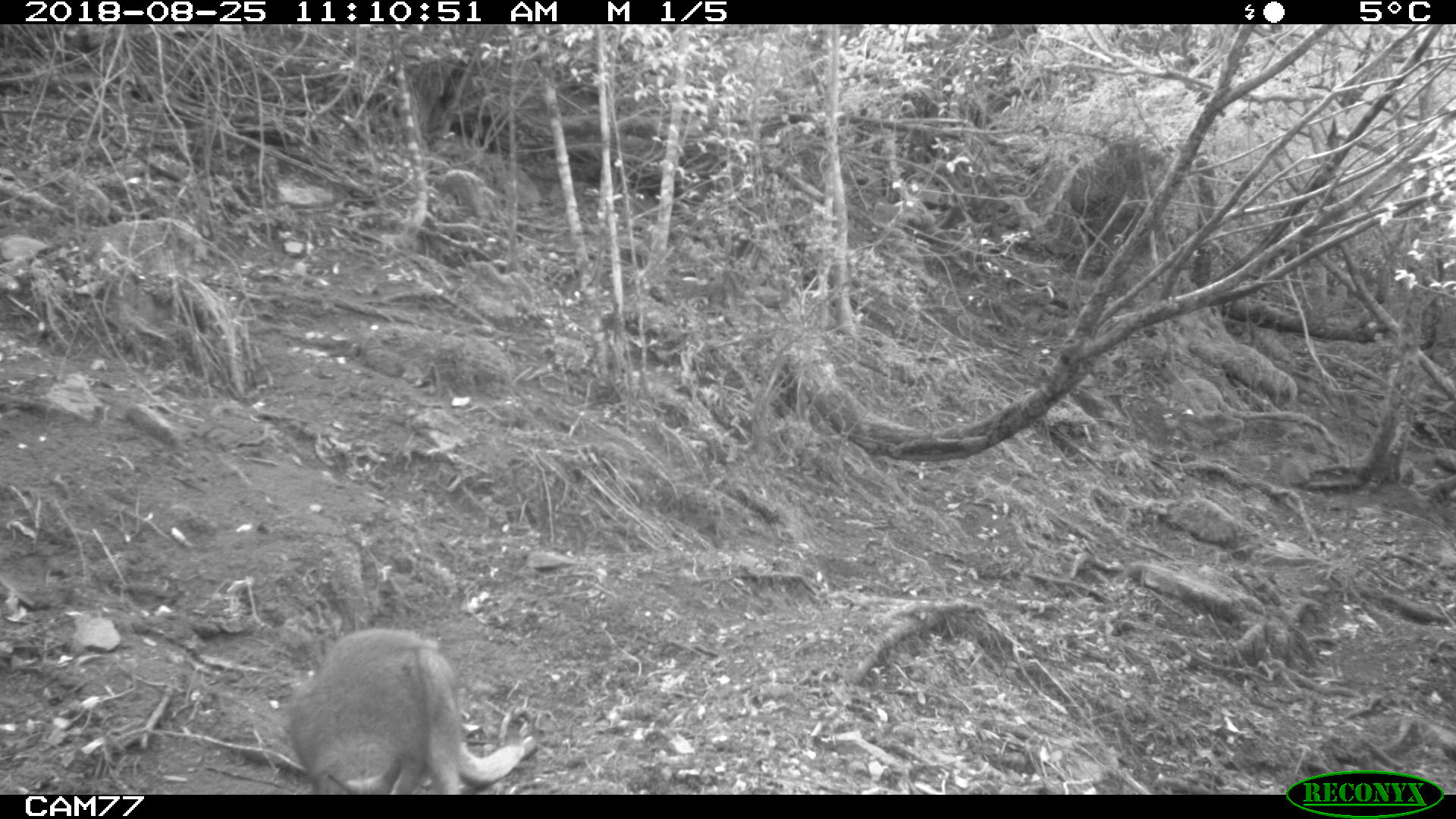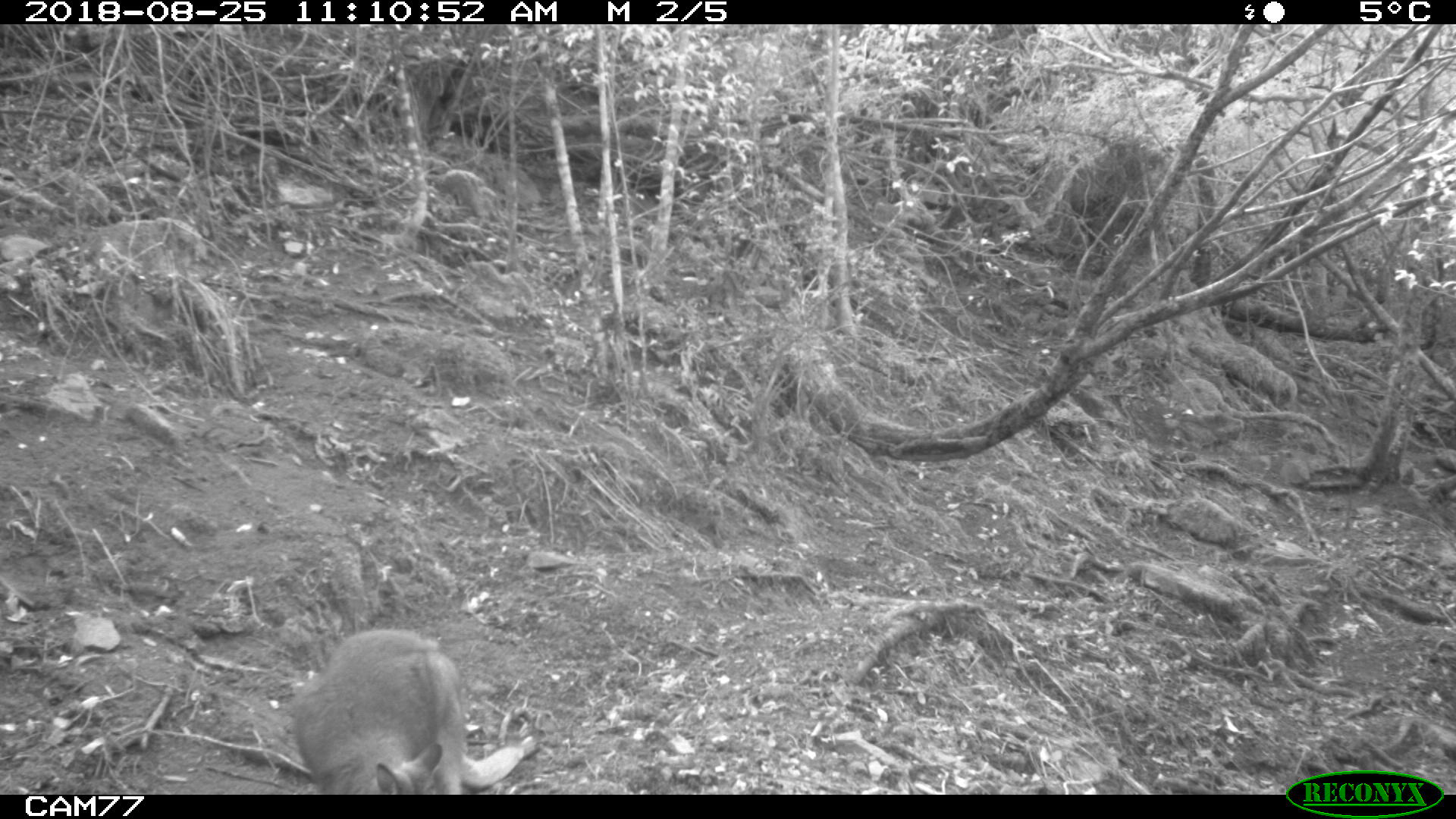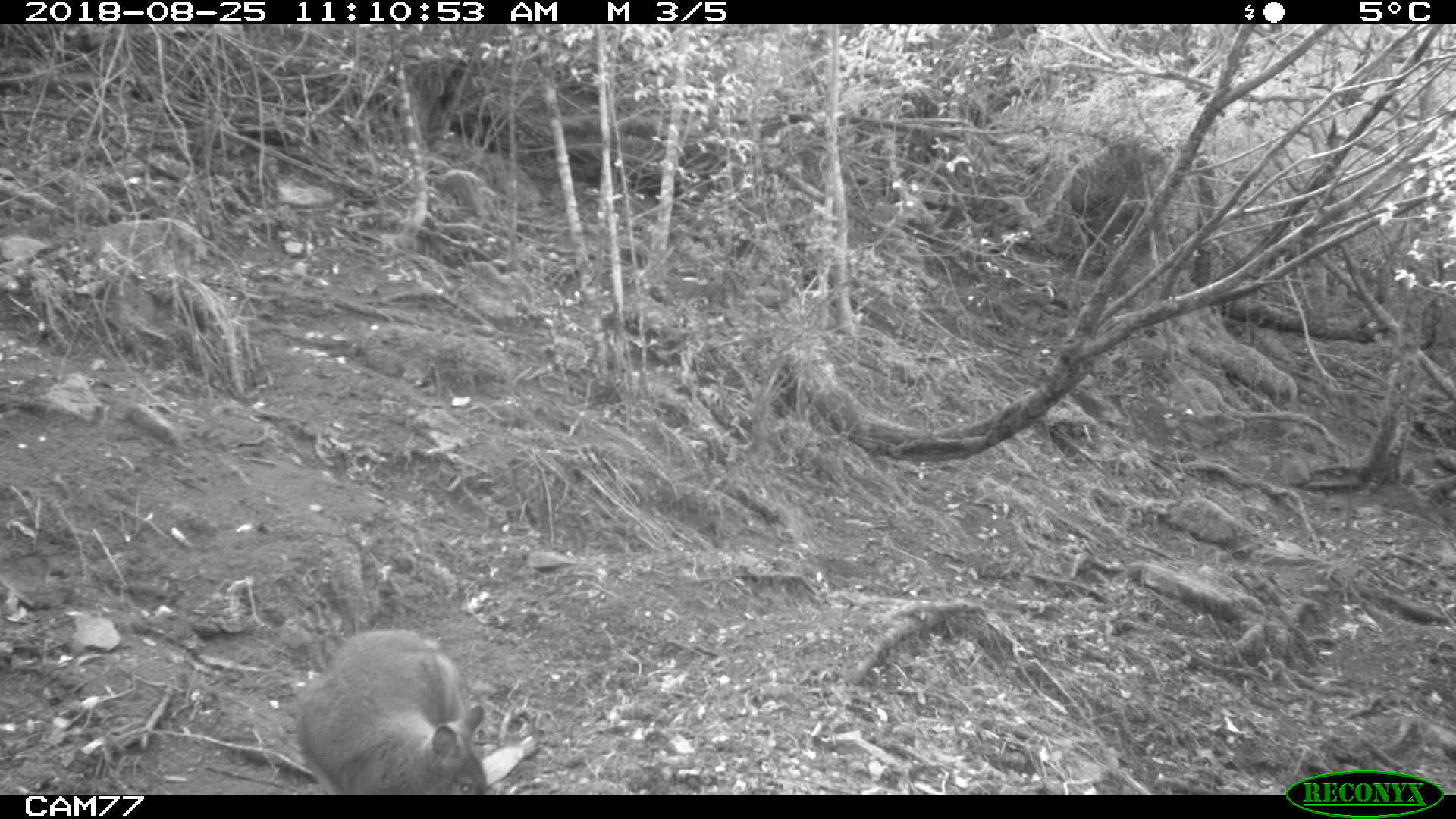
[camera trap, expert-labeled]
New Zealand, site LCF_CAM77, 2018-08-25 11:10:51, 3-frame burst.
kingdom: Animalia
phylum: Chordata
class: Mammalia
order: Diprotodontia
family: Macropodidae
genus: Notamacropus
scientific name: Notamacropus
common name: wallaby